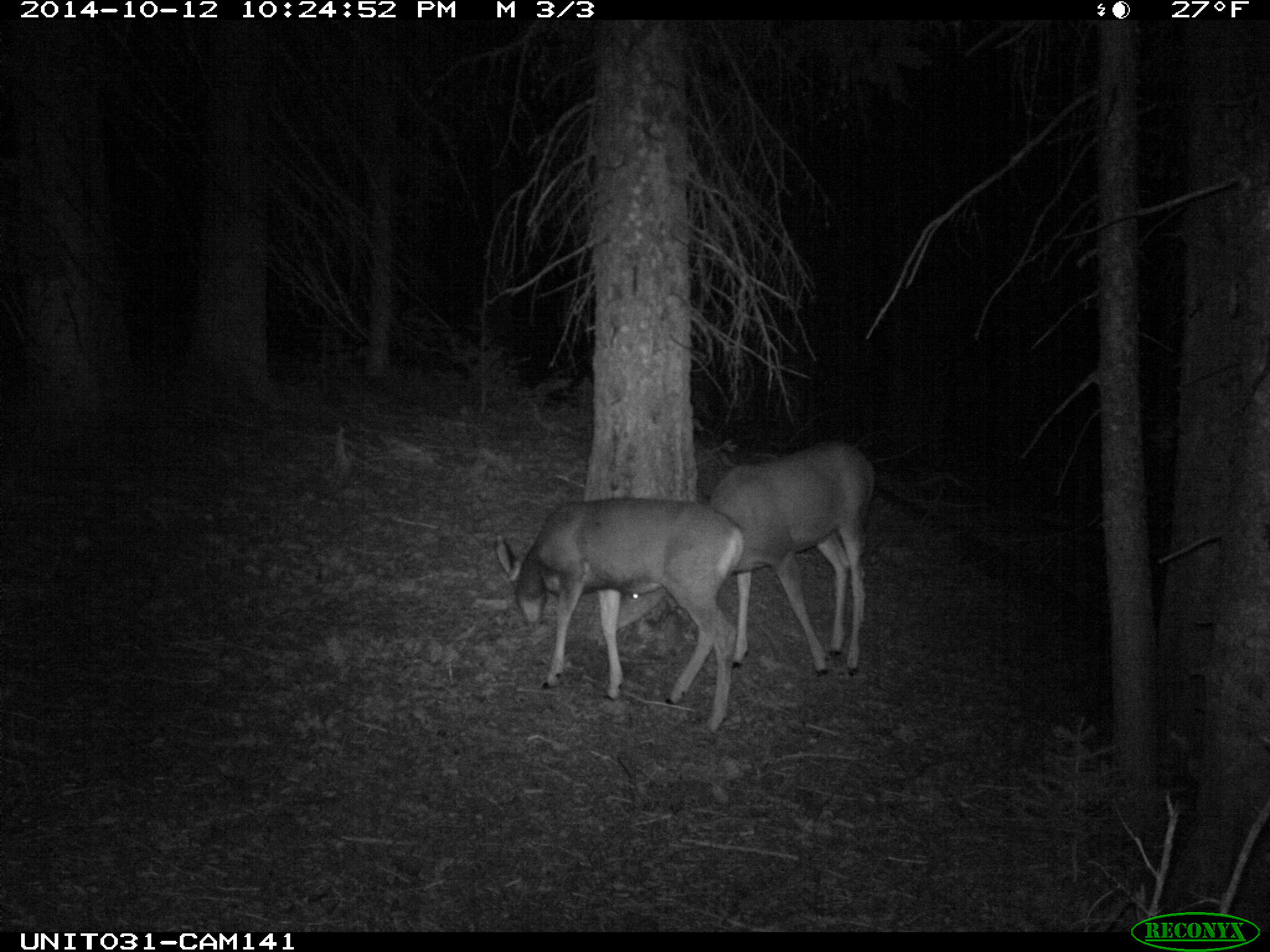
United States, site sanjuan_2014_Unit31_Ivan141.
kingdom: Animalia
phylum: Chordata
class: Mammalia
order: Artiodactyla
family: Cervidae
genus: Odocoileus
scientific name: Odocoileus hemionus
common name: mule deer